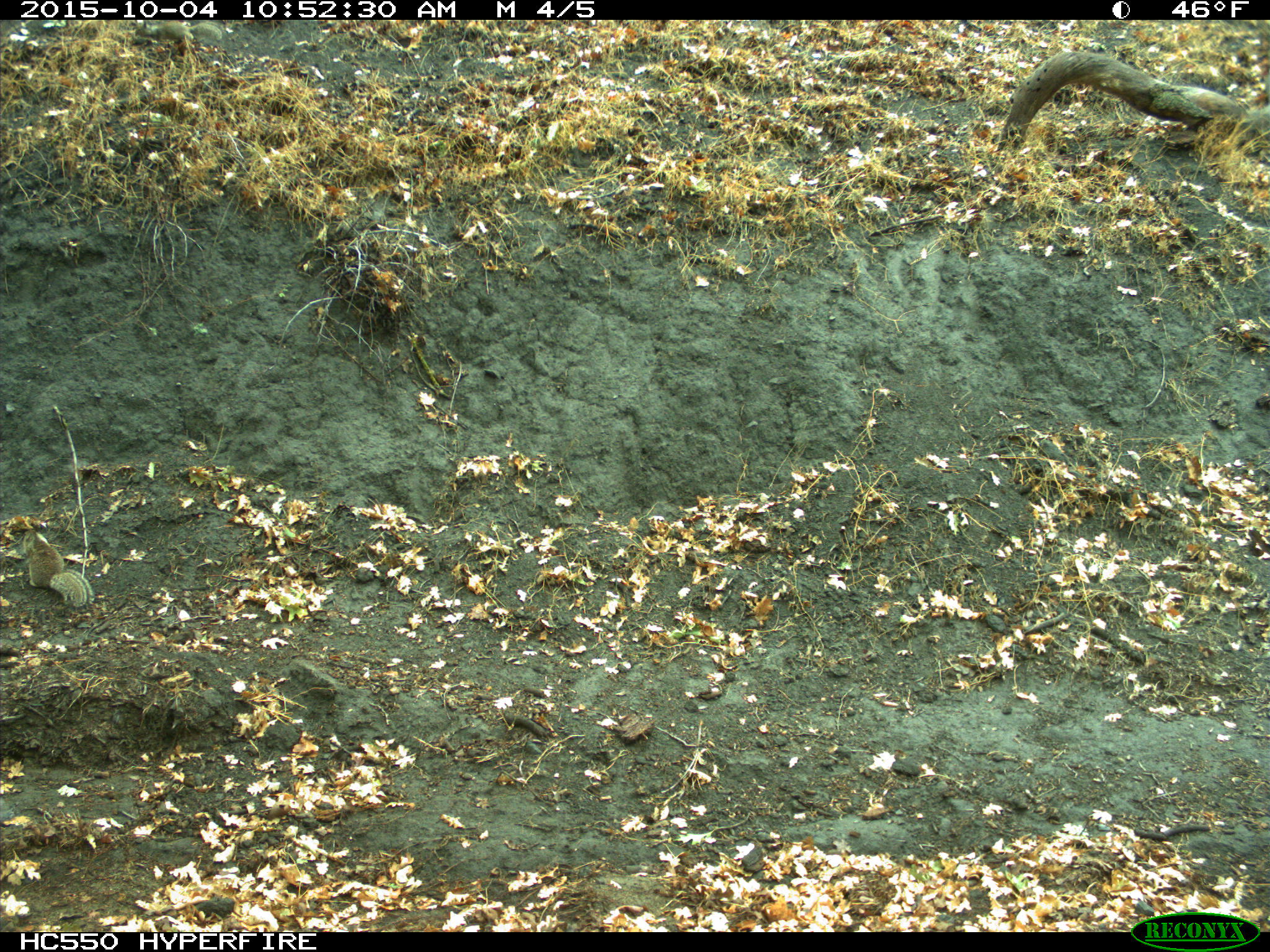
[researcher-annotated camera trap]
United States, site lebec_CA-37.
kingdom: Animalia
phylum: Chordata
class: Mammalia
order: Rodentia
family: Sciuridae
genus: Otospermophilus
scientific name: Otospermophilus beecheyi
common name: california ground squirrel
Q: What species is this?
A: Otospermophilus beecheyi (california ground squirrel).